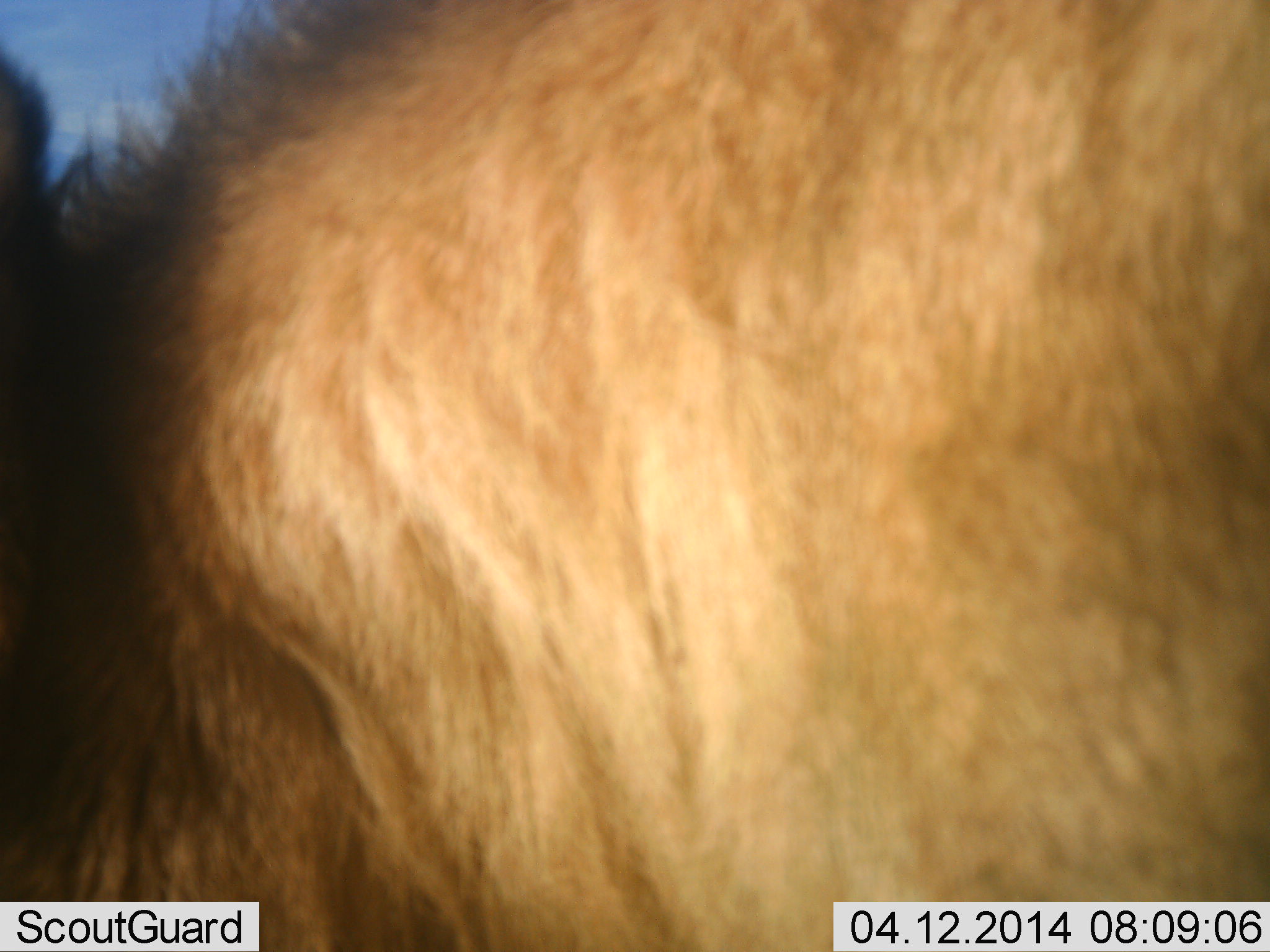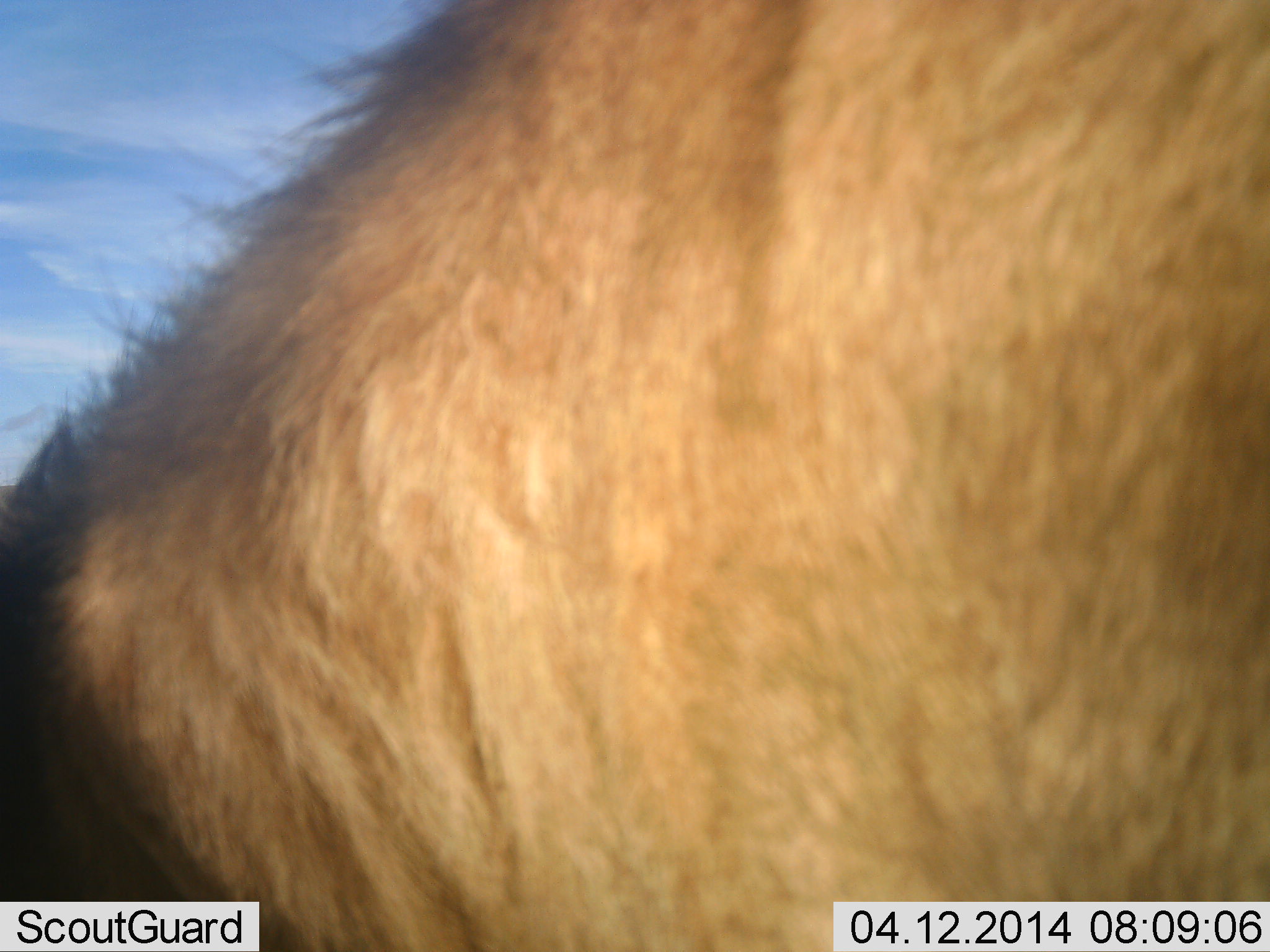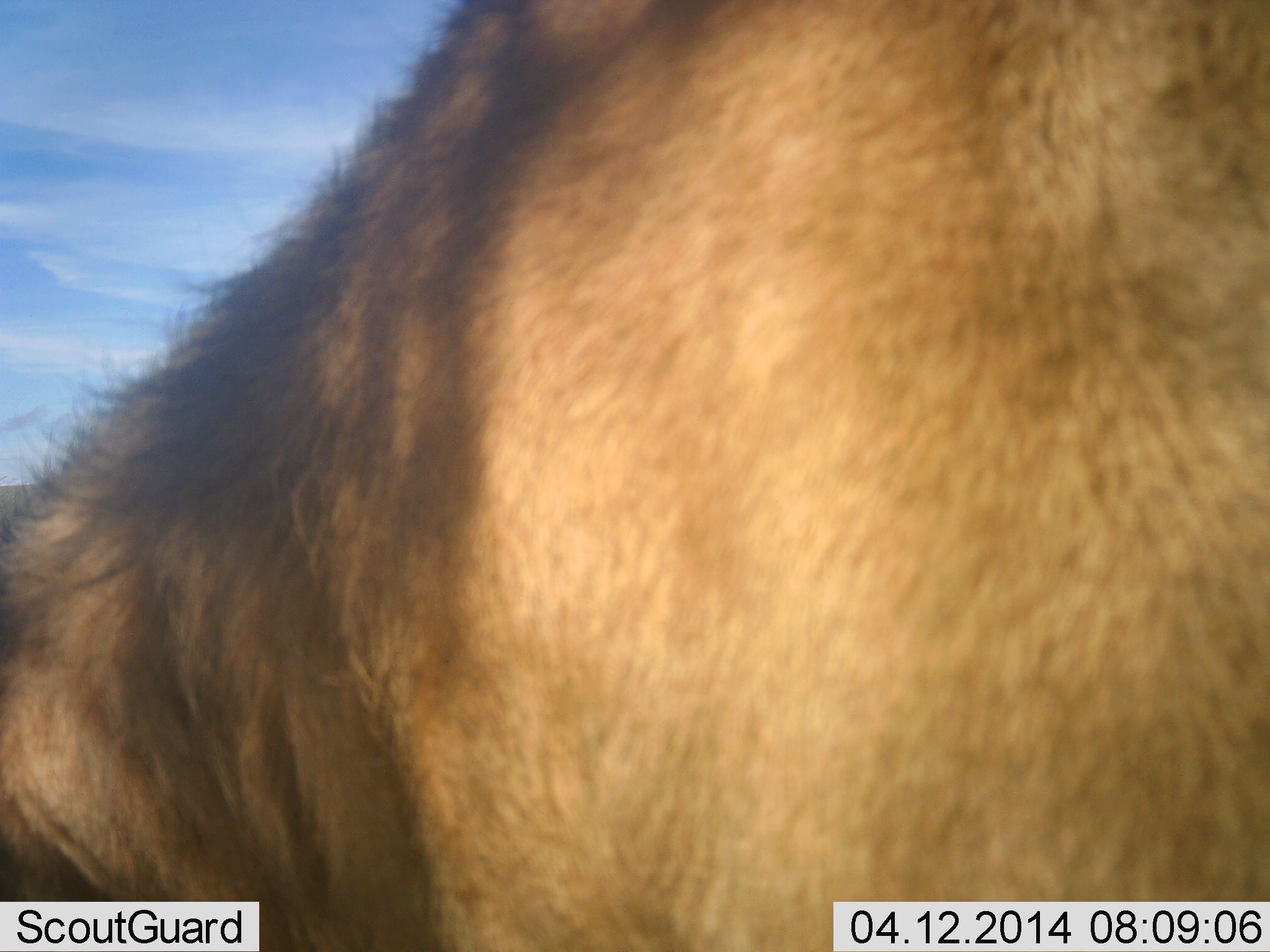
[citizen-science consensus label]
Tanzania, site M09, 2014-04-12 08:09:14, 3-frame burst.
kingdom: Animalia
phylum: Chordata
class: Mammalia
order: Artiodactyla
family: Bovidae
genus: Connochaetes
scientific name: Connochaetes taurinus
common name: blue wildebeest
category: wildebeest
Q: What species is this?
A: Wildebeest (blue wildebeest) (Connochaetes taurinus).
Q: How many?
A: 1.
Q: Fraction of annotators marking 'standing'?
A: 90%.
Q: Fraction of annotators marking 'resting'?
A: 0%.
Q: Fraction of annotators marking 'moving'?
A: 10%.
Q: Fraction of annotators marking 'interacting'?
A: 0%.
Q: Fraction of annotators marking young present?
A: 0%.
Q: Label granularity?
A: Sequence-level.